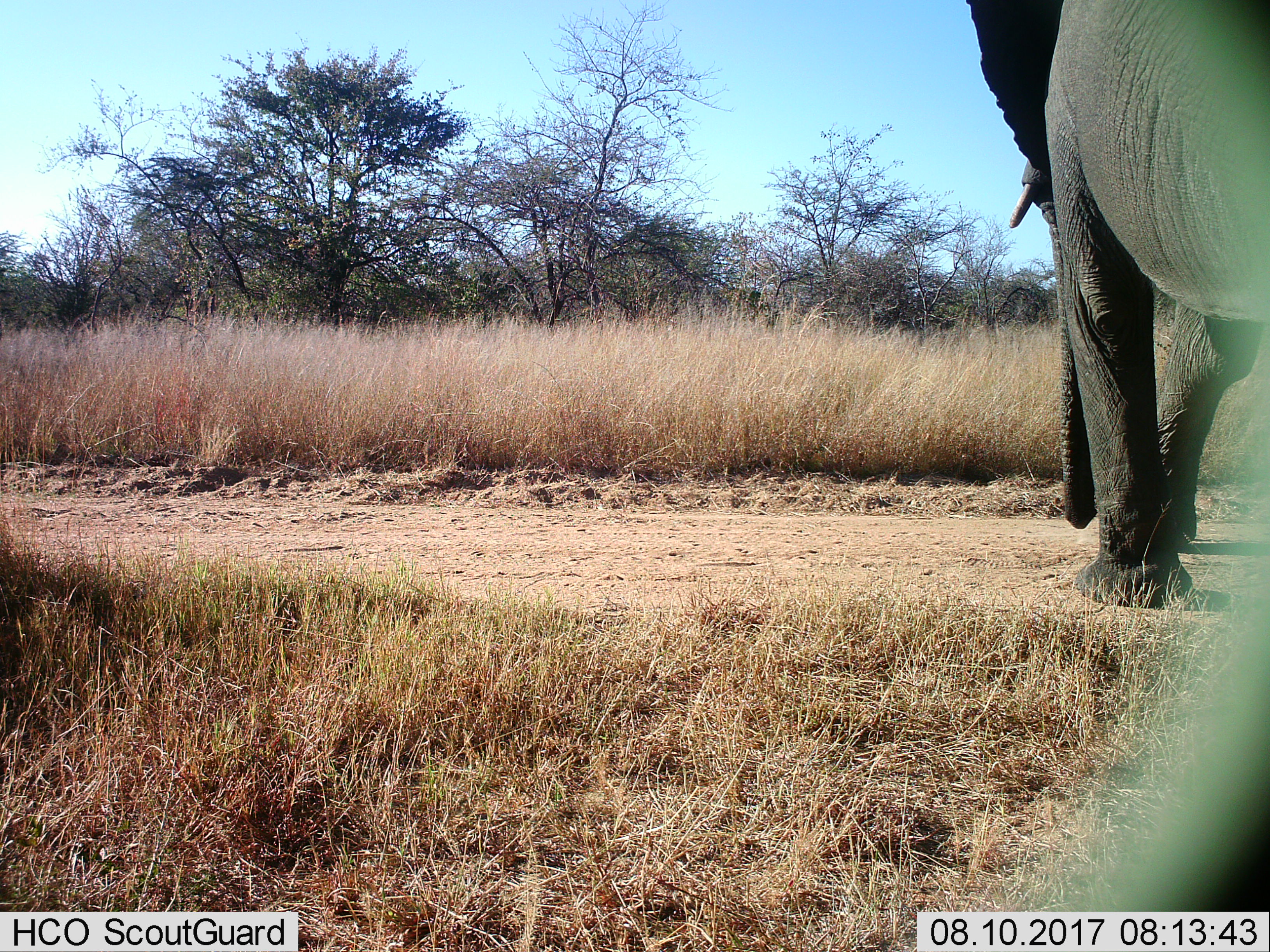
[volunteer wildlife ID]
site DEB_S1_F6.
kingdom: Animalia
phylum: Chordata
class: Mammalia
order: Proboscidea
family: Elephantidae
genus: Loxodonta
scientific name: Loxodonta africana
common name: african bush elephant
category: elephant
Elephant (african bush elephant) (Loxodonta africana), count 1. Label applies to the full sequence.